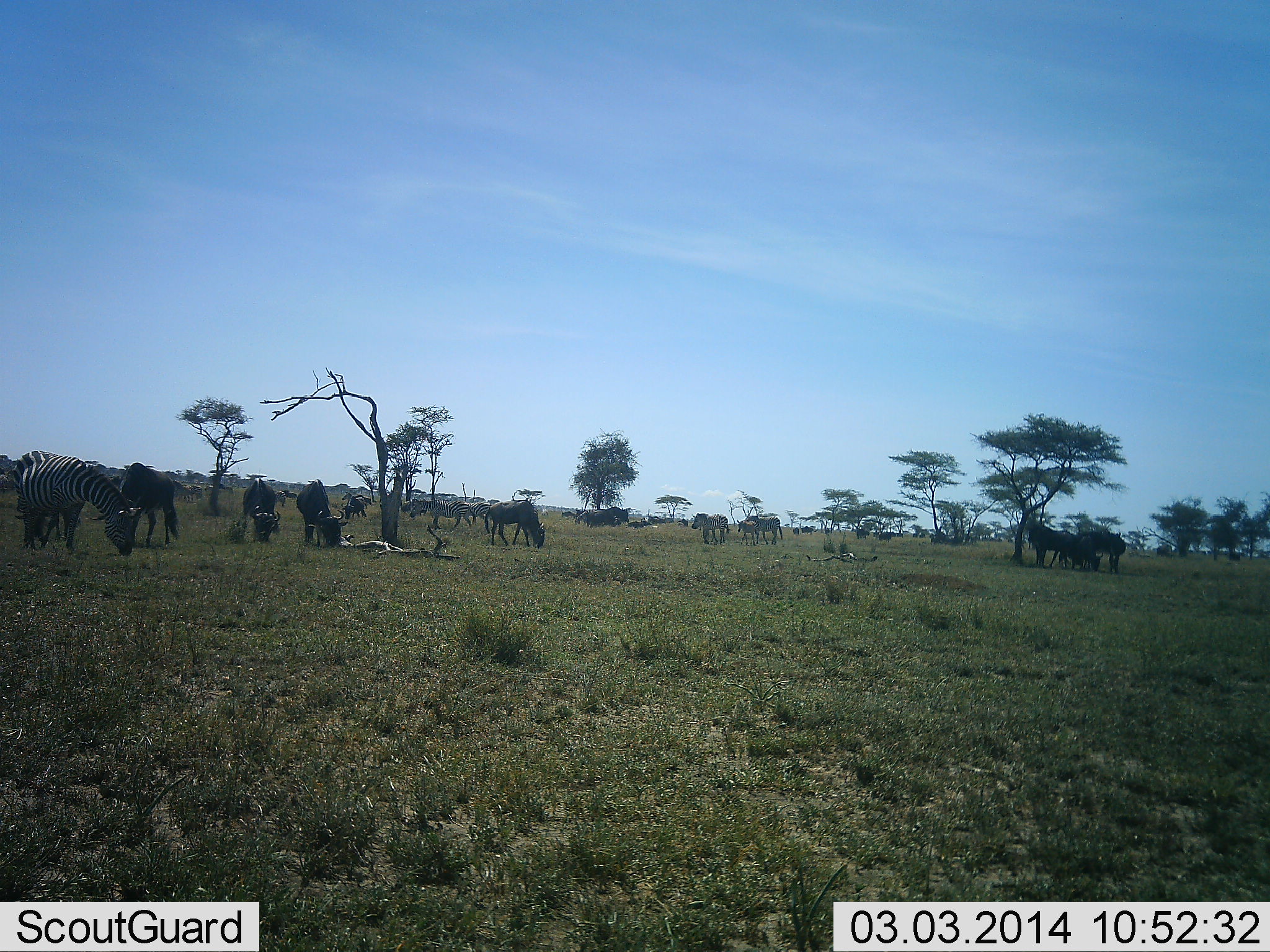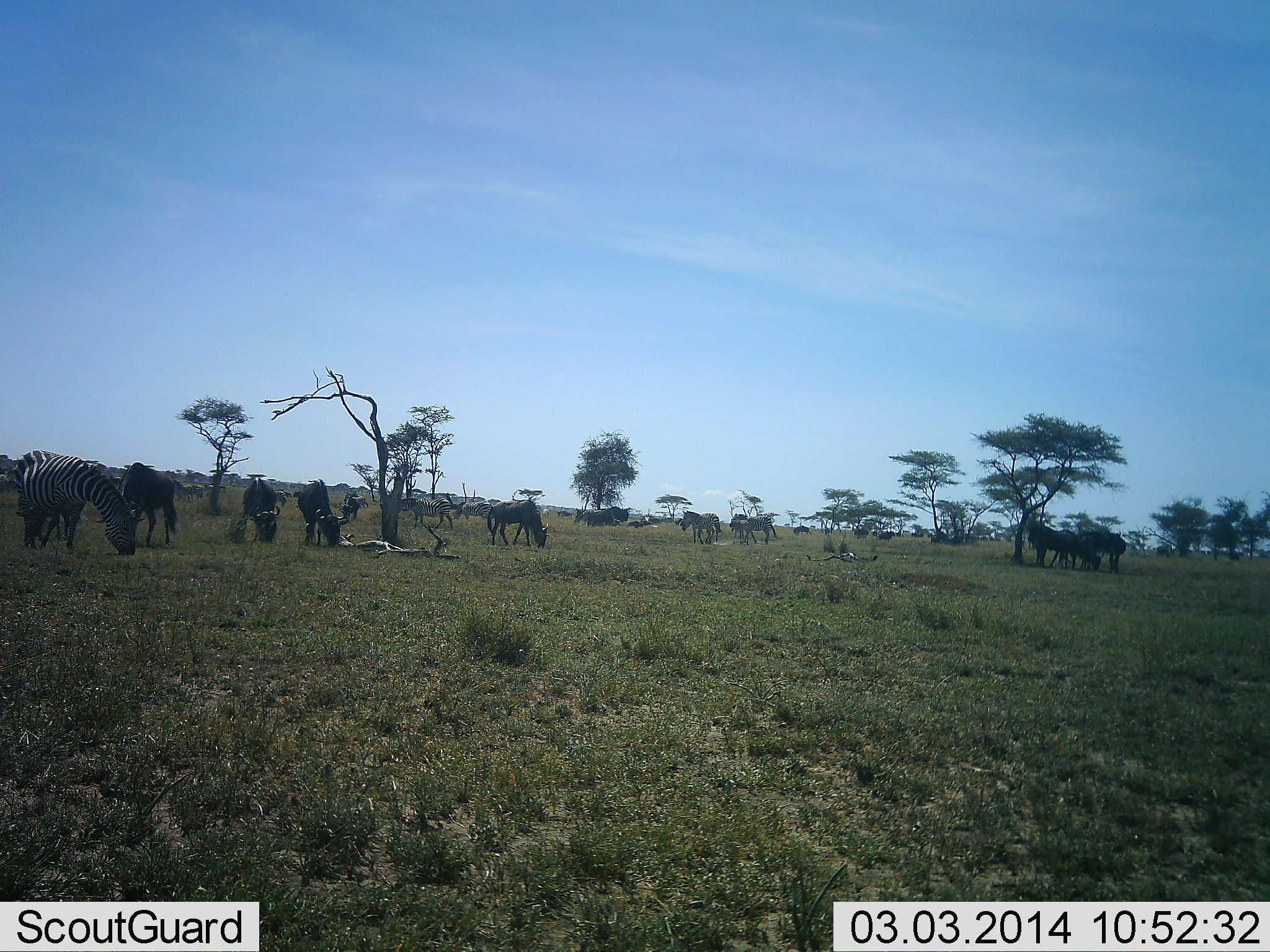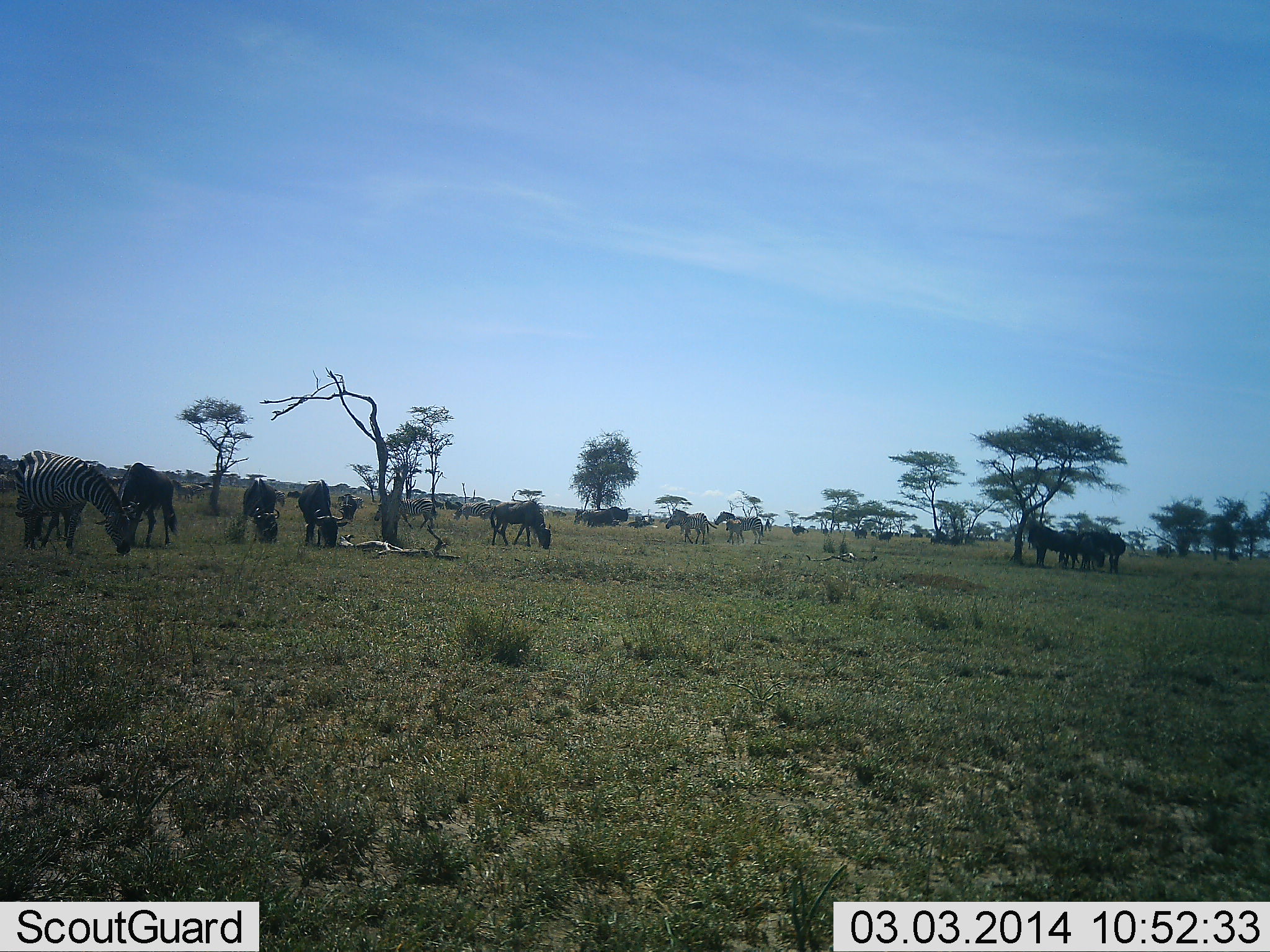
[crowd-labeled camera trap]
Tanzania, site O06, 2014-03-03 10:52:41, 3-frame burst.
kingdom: Animalia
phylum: Chordata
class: Mammalia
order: Artiodactyla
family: Bovidae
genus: Connochaetes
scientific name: Connochaetes taurinus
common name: blue wildebeest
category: wildebeest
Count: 8.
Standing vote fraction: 50%.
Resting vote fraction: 0%.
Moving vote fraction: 20%.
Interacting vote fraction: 0%.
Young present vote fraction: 0%.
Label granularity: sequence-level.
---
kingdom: Animalia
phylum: Chordata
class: Mammalia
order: Perissodactyla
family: Equidae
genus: Equus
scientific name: Equus quagga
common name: plains zebra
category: zebra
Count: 6.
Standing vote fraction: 27%.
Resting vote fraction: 0%.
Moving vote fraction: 55%.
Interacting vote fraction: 0%.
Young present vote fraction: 9%.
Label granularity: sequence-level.